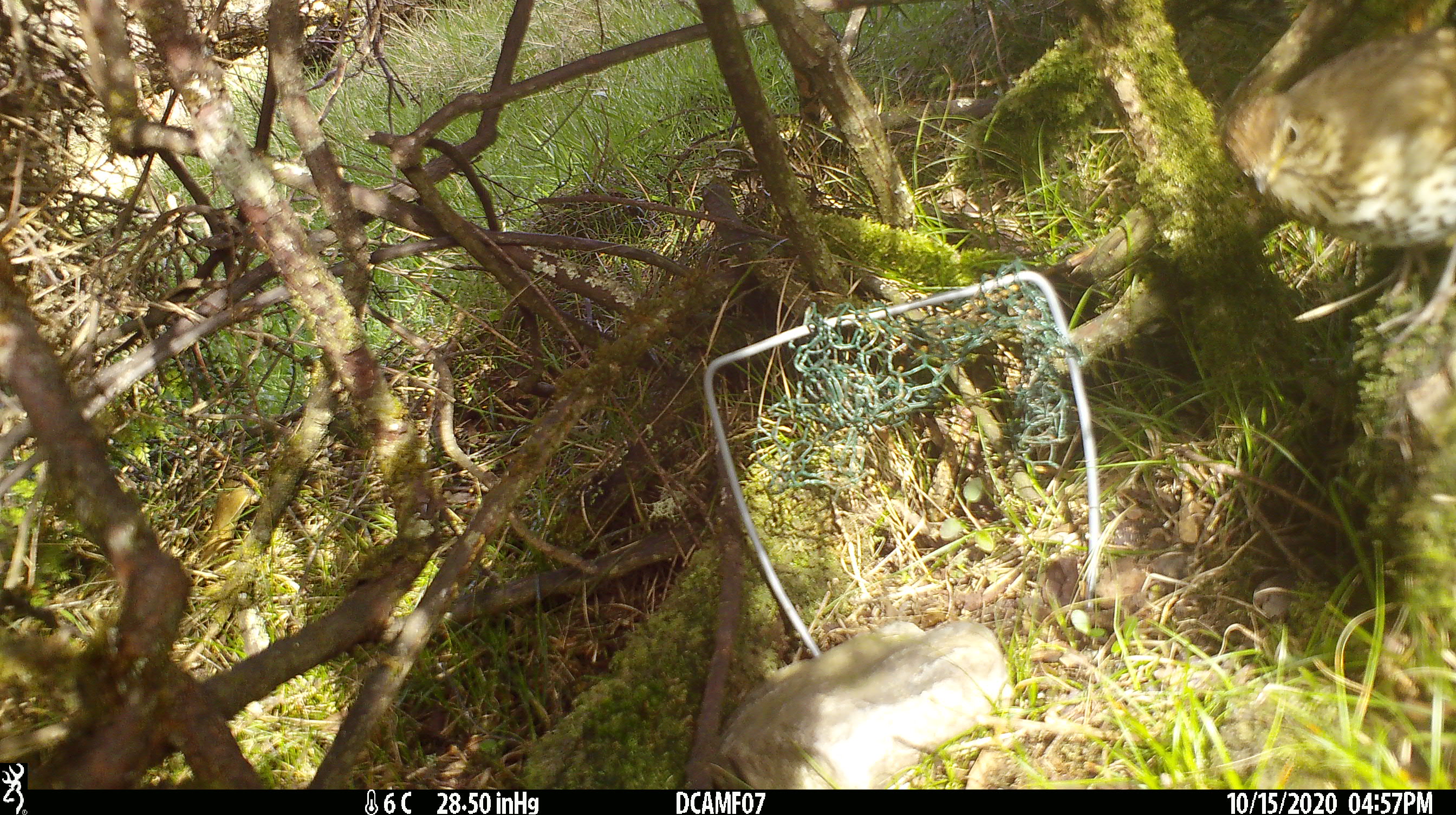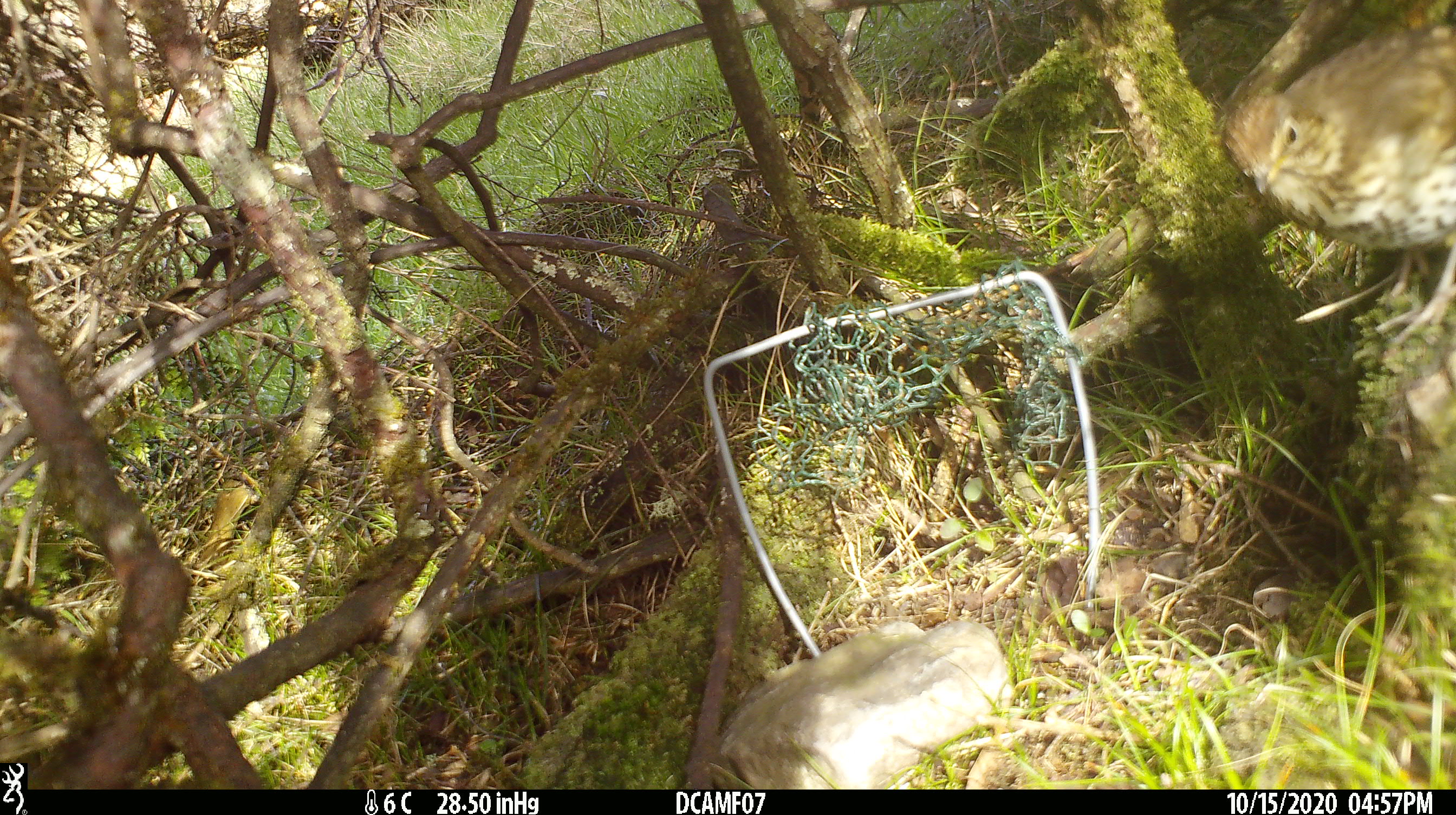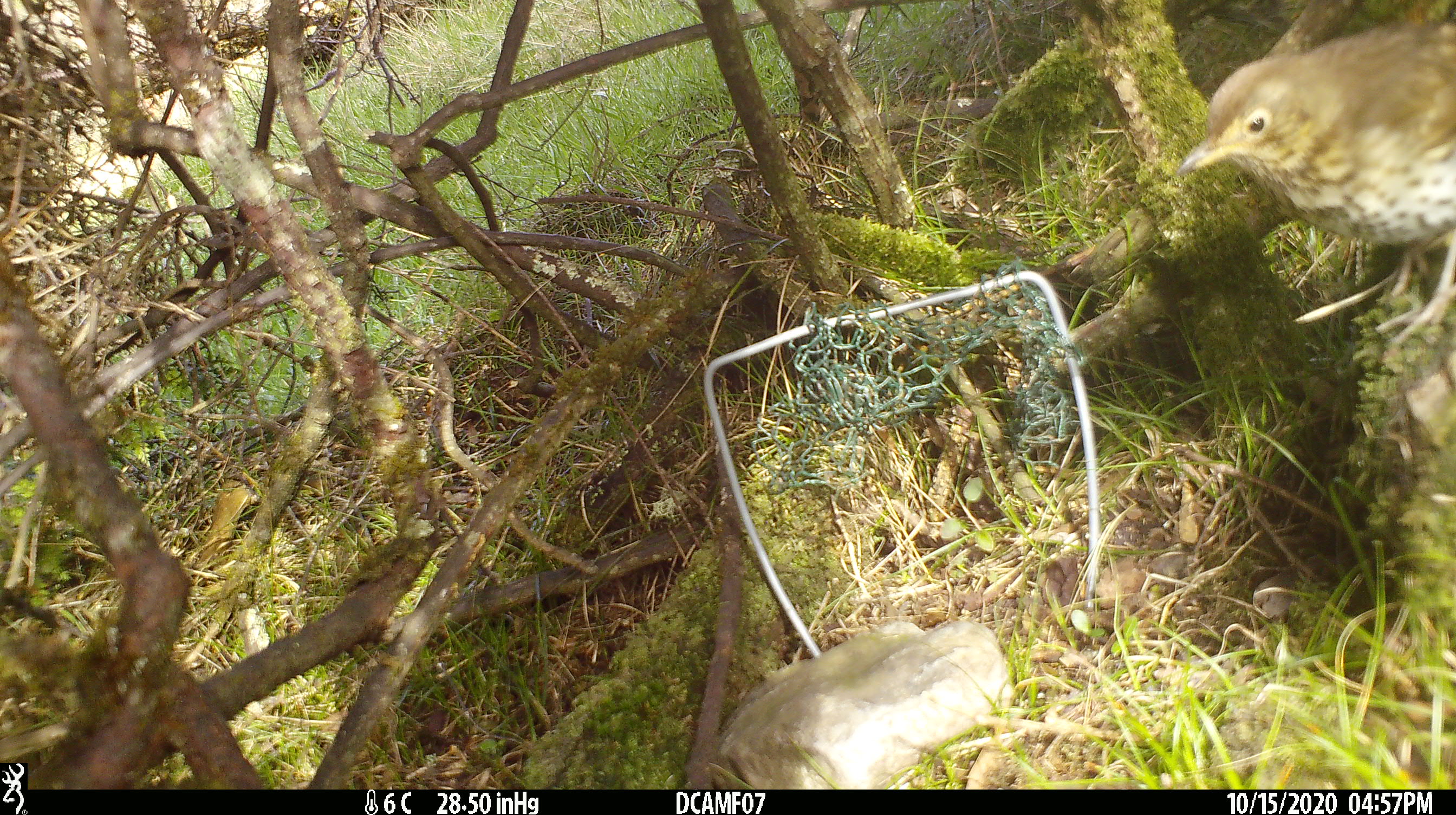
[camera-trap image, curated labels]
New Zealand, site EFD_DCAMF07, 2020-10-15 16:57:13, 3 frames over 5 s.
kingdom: Animalia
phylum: Chordata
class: Aves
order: Passeriformes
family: Turdidae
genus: Turdus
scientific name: Turdus philomelos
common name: song thrush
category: thrush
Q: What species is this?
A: Thrush (song thrush) (Turdus philomelos).